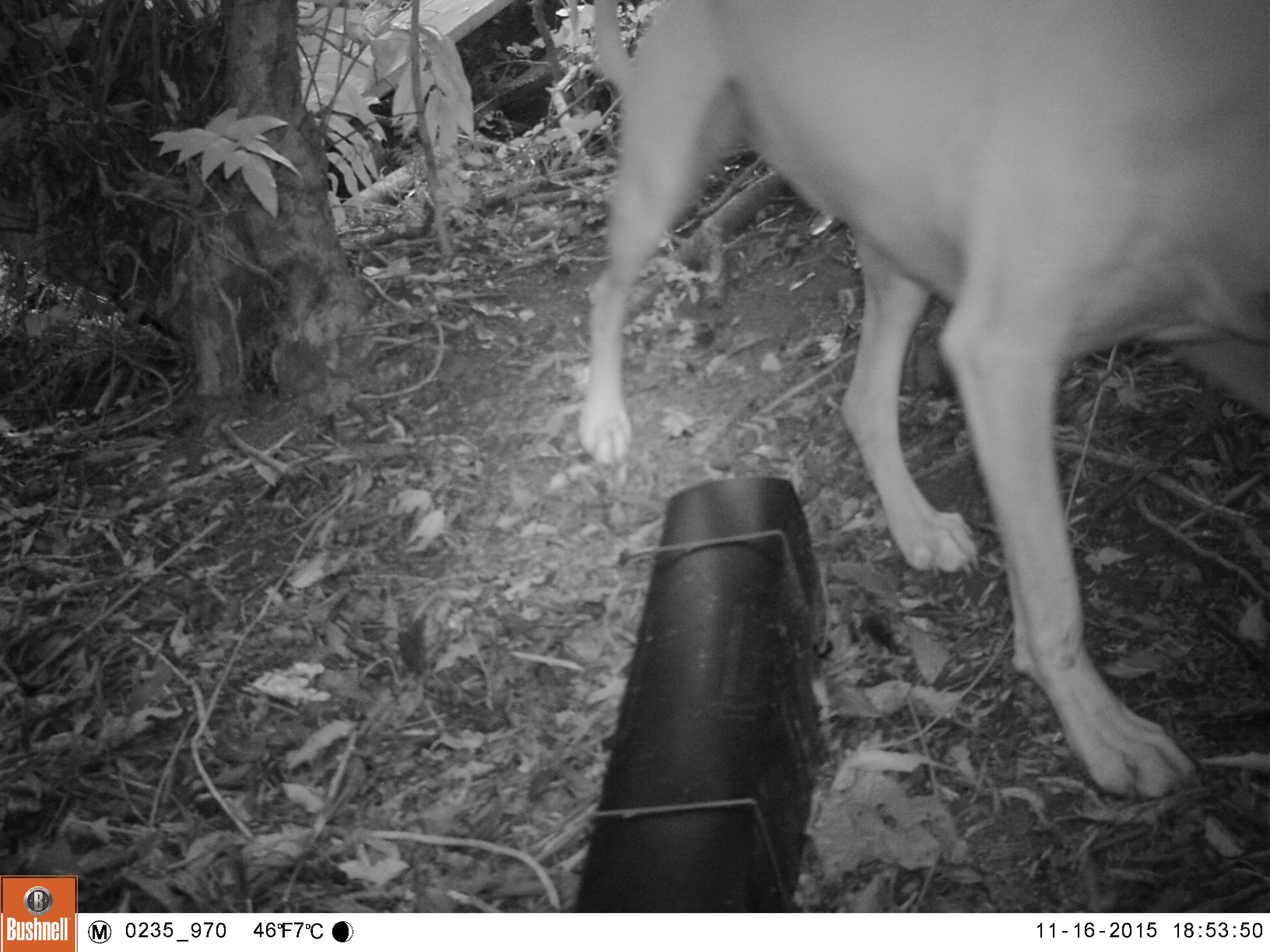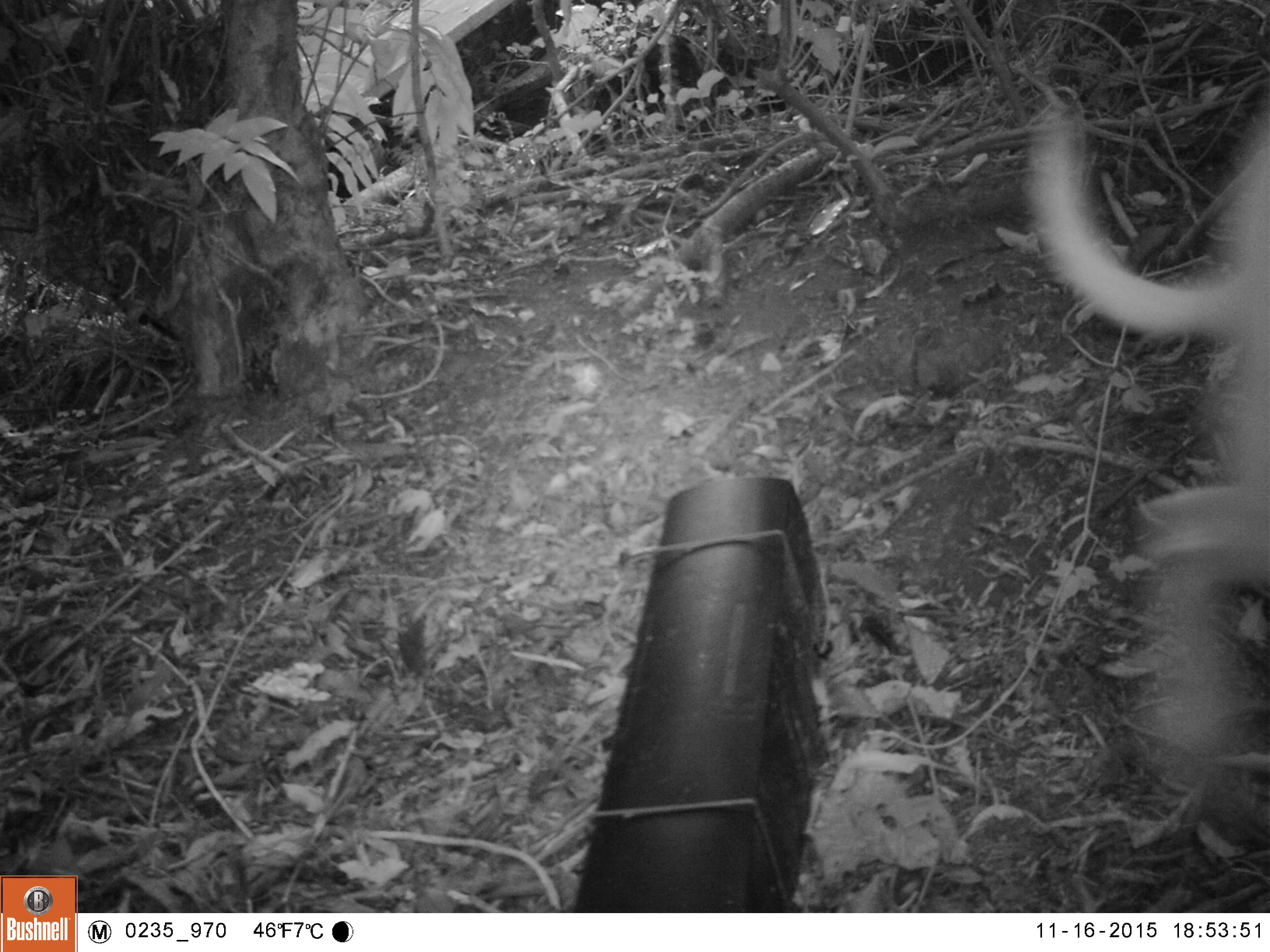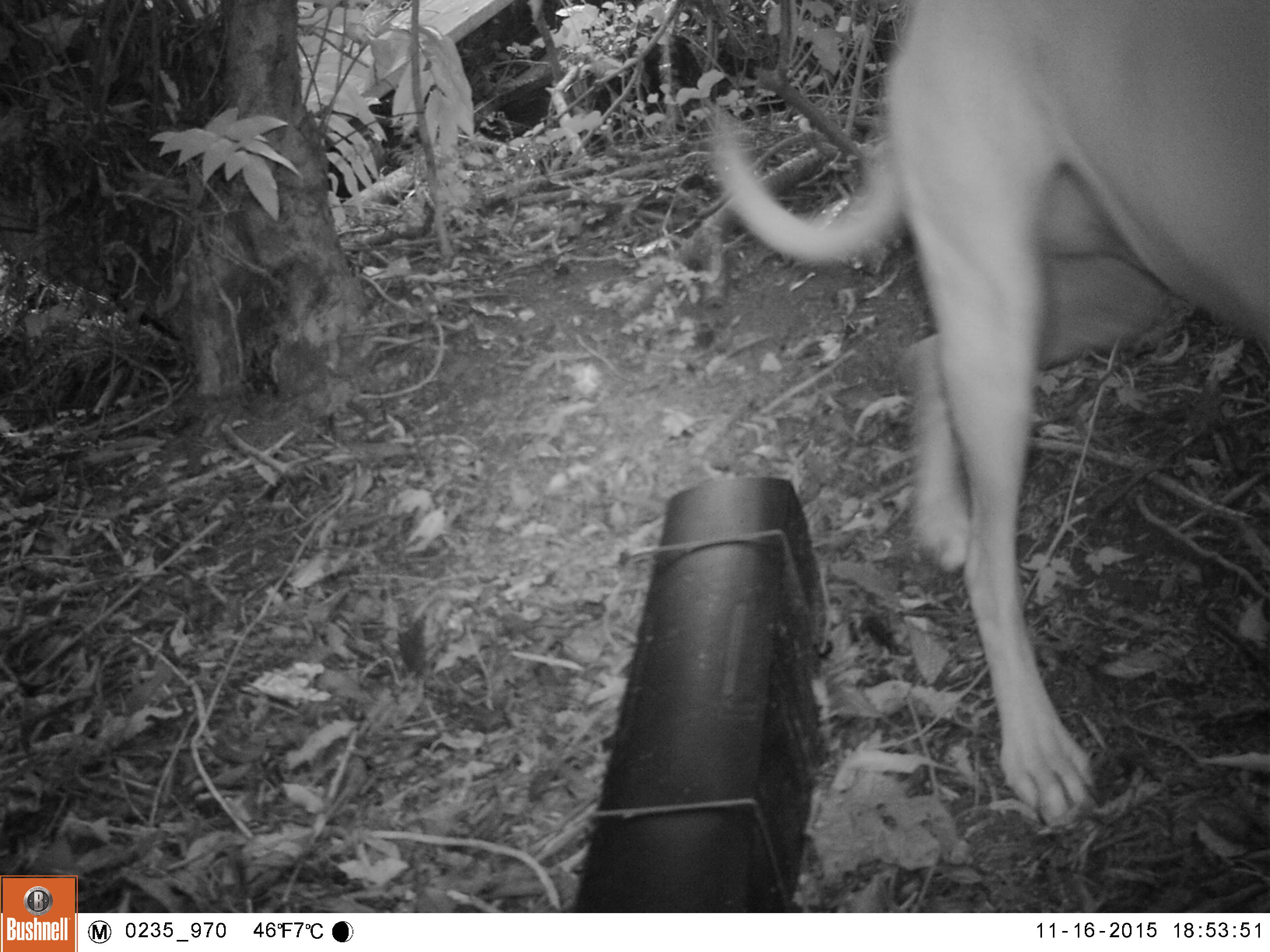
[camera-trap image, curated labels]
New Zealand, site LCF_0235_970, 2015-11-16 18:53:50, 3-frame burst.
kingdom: Animalia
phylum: Chordata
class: Mammalia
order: Carnivora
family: Canidae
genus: Canis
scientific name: Canis familiaris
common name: domestic dog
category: dog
Dog (domestic dog) (Canis familiaris).